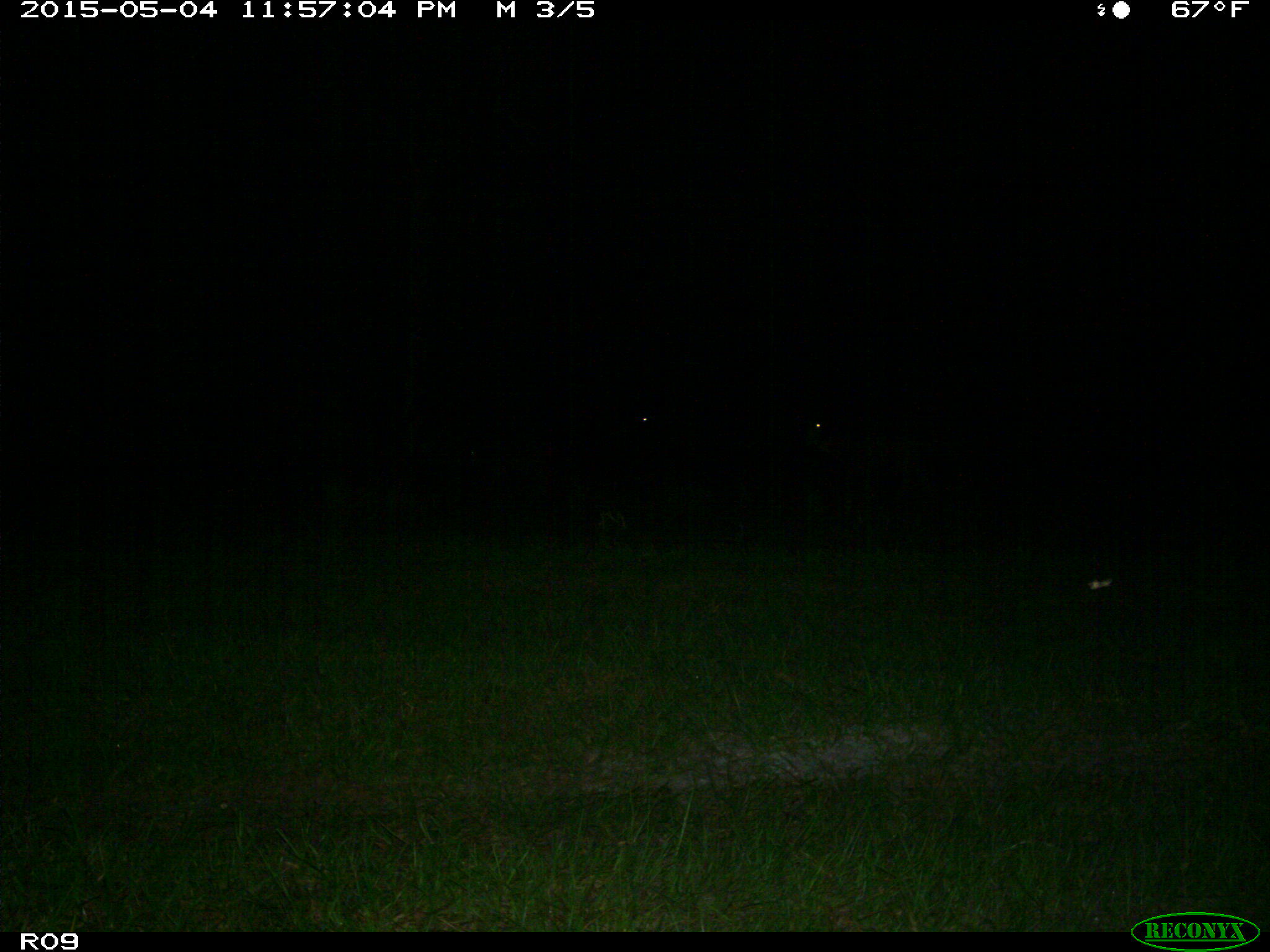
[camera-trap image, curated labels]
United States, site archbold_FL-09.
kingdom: Animalia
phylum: Chordata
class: Mammalia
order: Artiodactyla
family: Bovidae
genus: Bos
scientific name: Bos taurus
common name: domestic cow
Bos taurus (domestic cow).